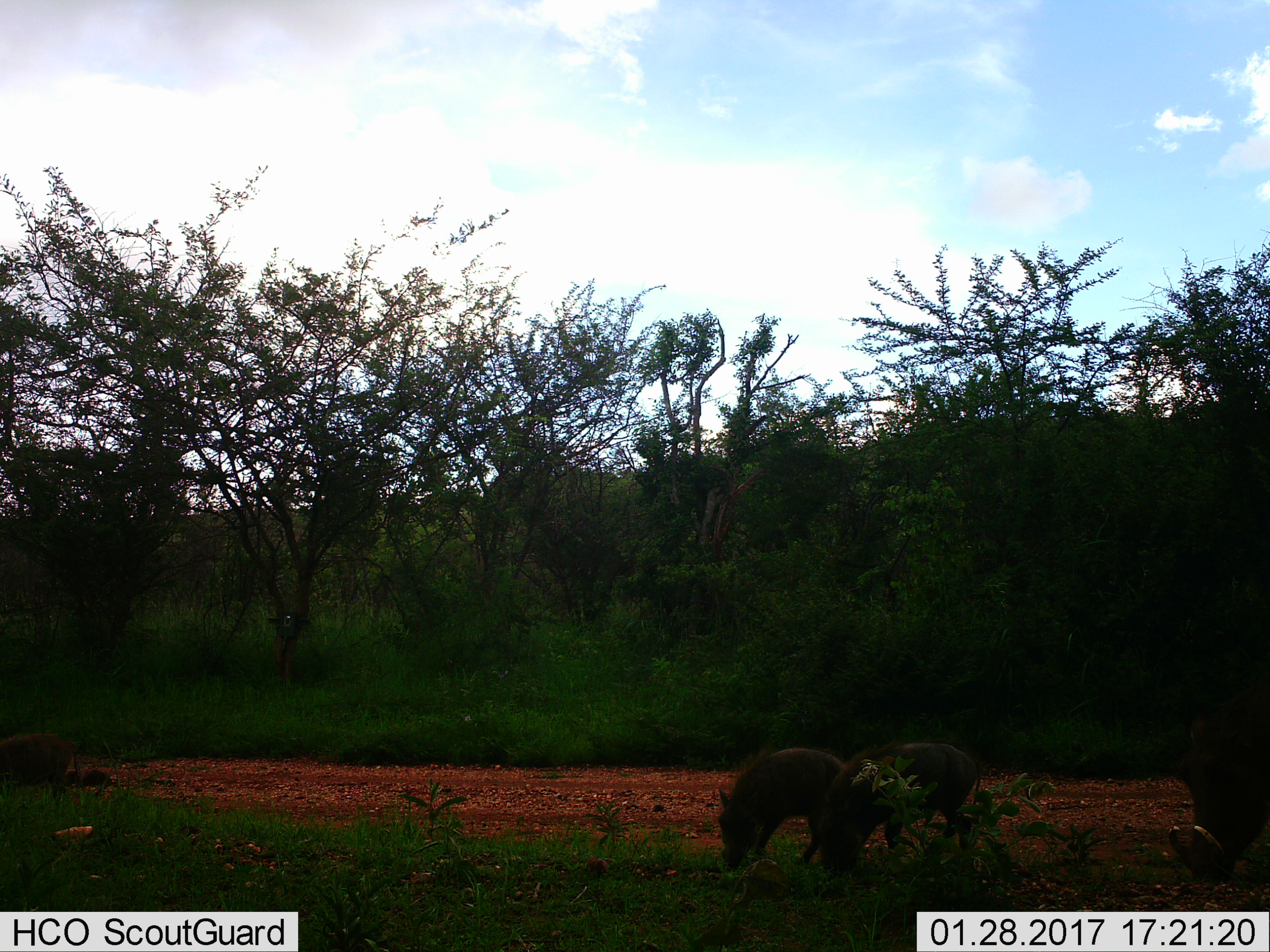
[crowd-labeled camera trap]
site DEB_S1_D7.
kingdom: Animalia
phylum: Chordata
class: Mammalia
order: Artiodactyla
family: Suidae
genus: Phacochoerus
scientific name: Phacochoerus africanus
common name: warthog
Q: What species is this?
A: Warthog (Phacochoerus africanus).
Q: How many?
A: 4.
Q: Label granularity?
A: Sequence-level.